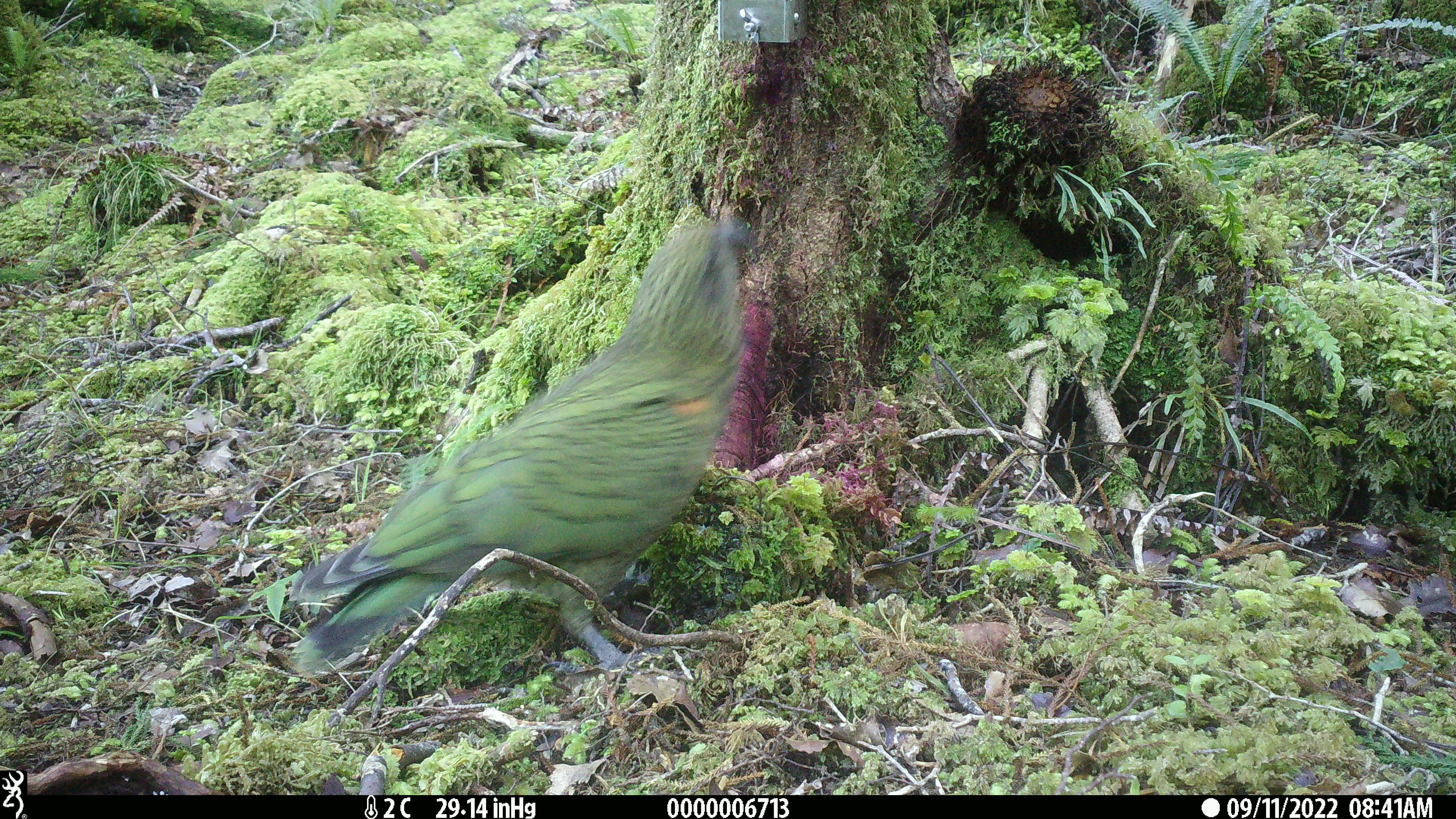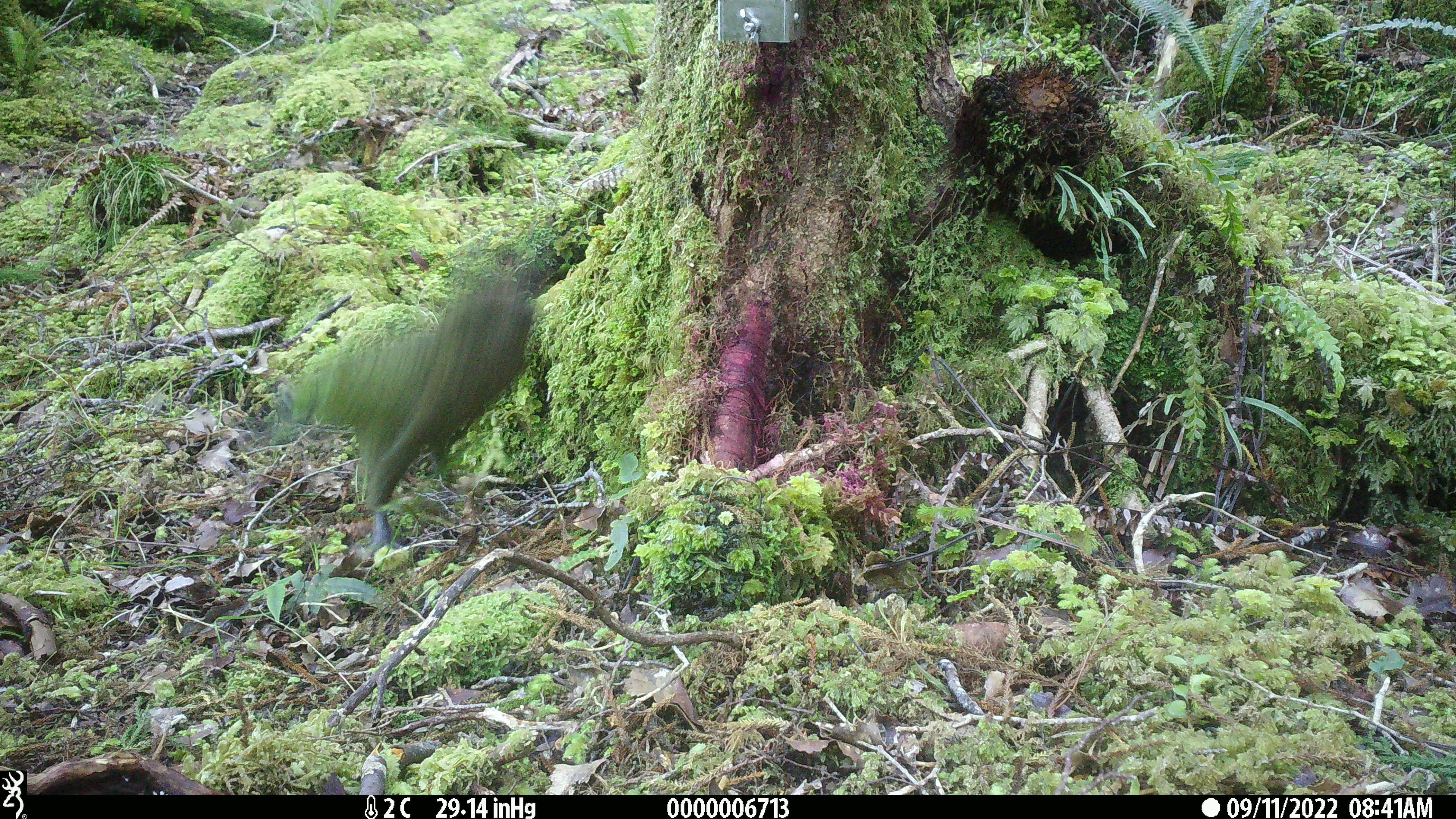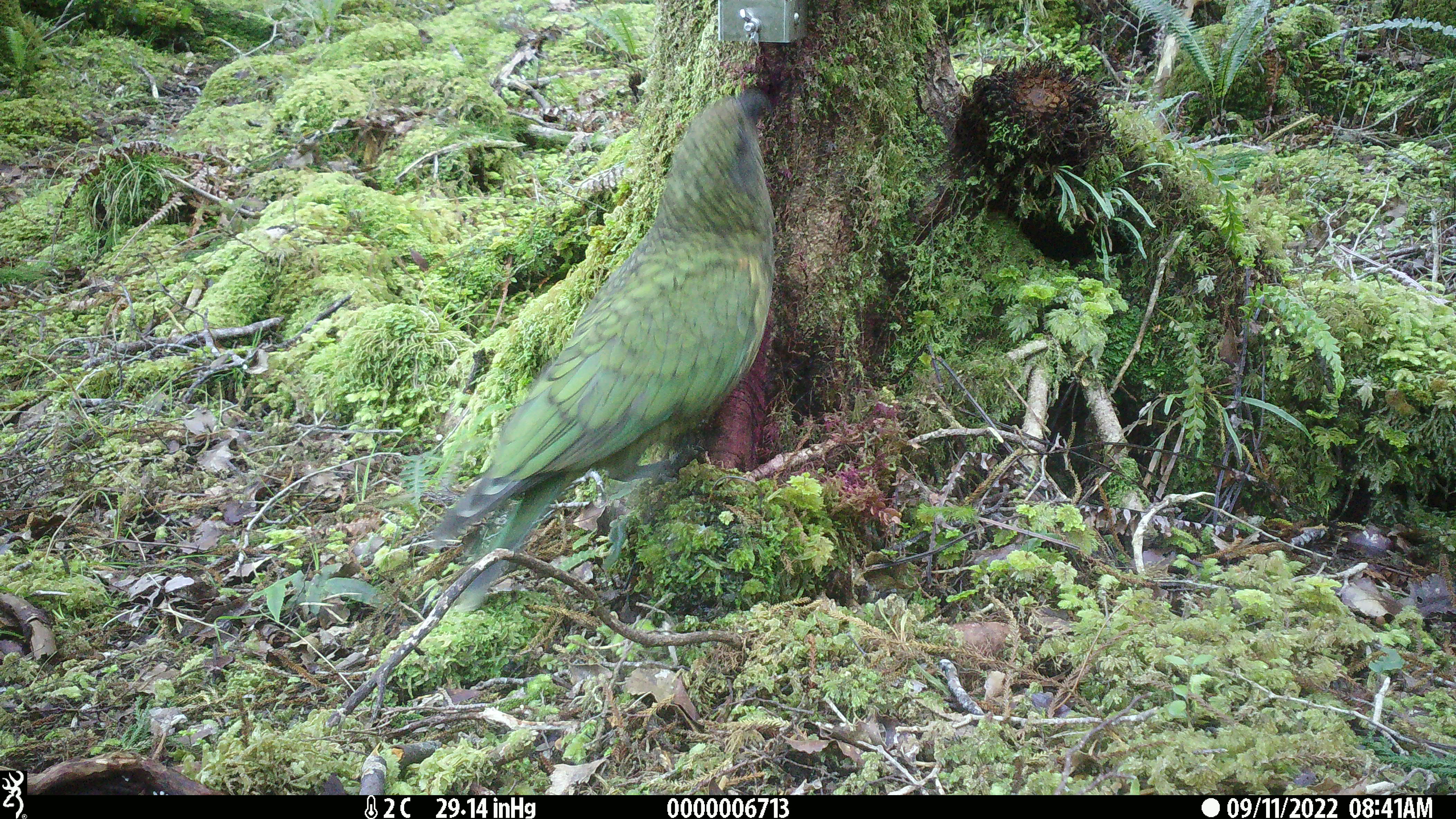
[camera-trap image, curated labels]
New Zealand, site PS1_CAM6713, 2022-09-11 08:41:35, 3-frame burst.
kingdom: Animalia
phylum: Chordata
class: Aves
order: Psittaciformes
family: Strigopidae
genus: Nestor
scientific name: Nestor notabilis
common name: kea